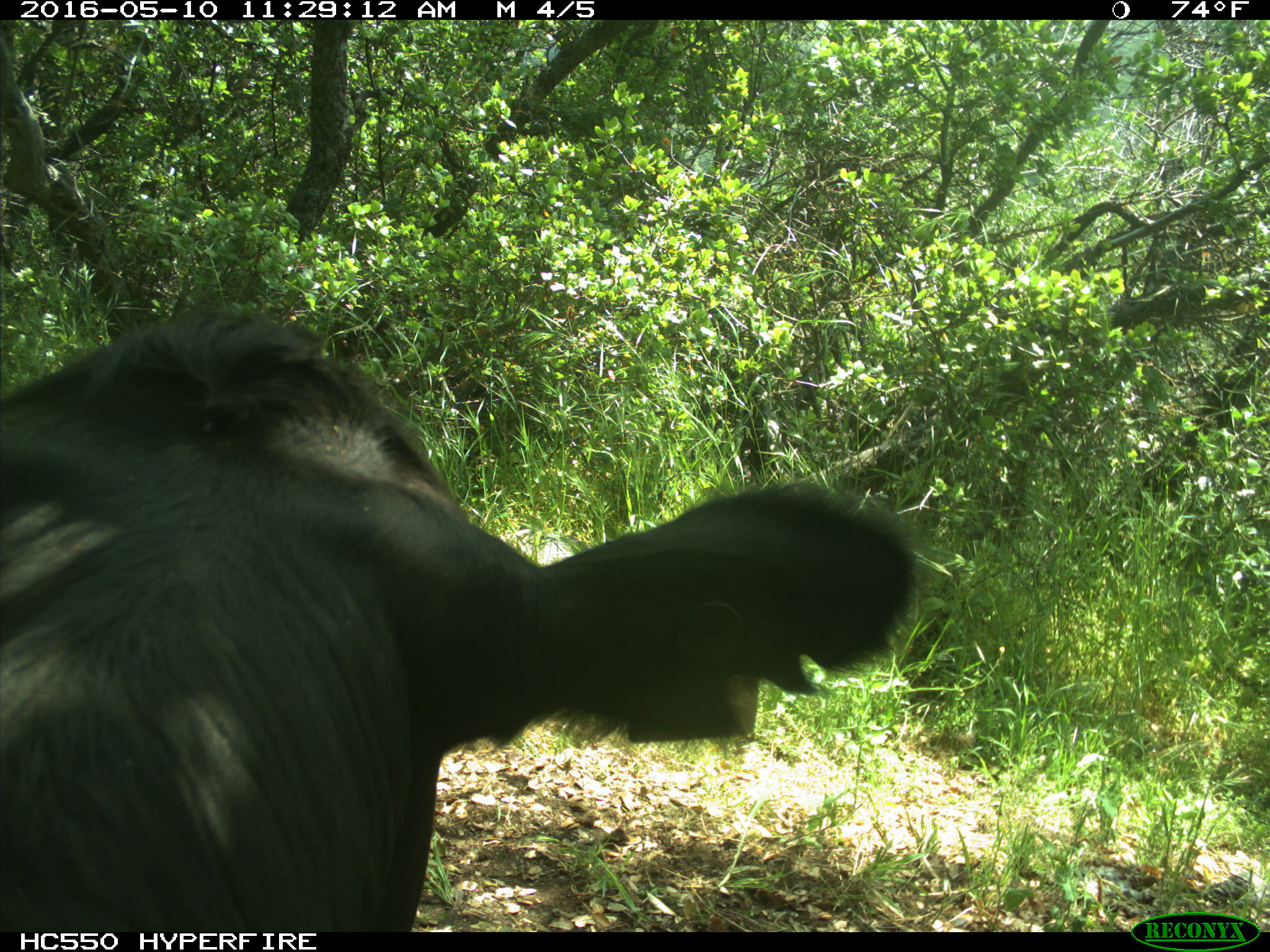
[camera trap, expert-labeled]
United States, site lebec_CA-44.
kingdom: Animalia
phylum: Chordata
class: Mammalia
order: Artiodactyla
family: Bovidae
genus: Bos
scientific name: Bos taurus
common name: domestic cow